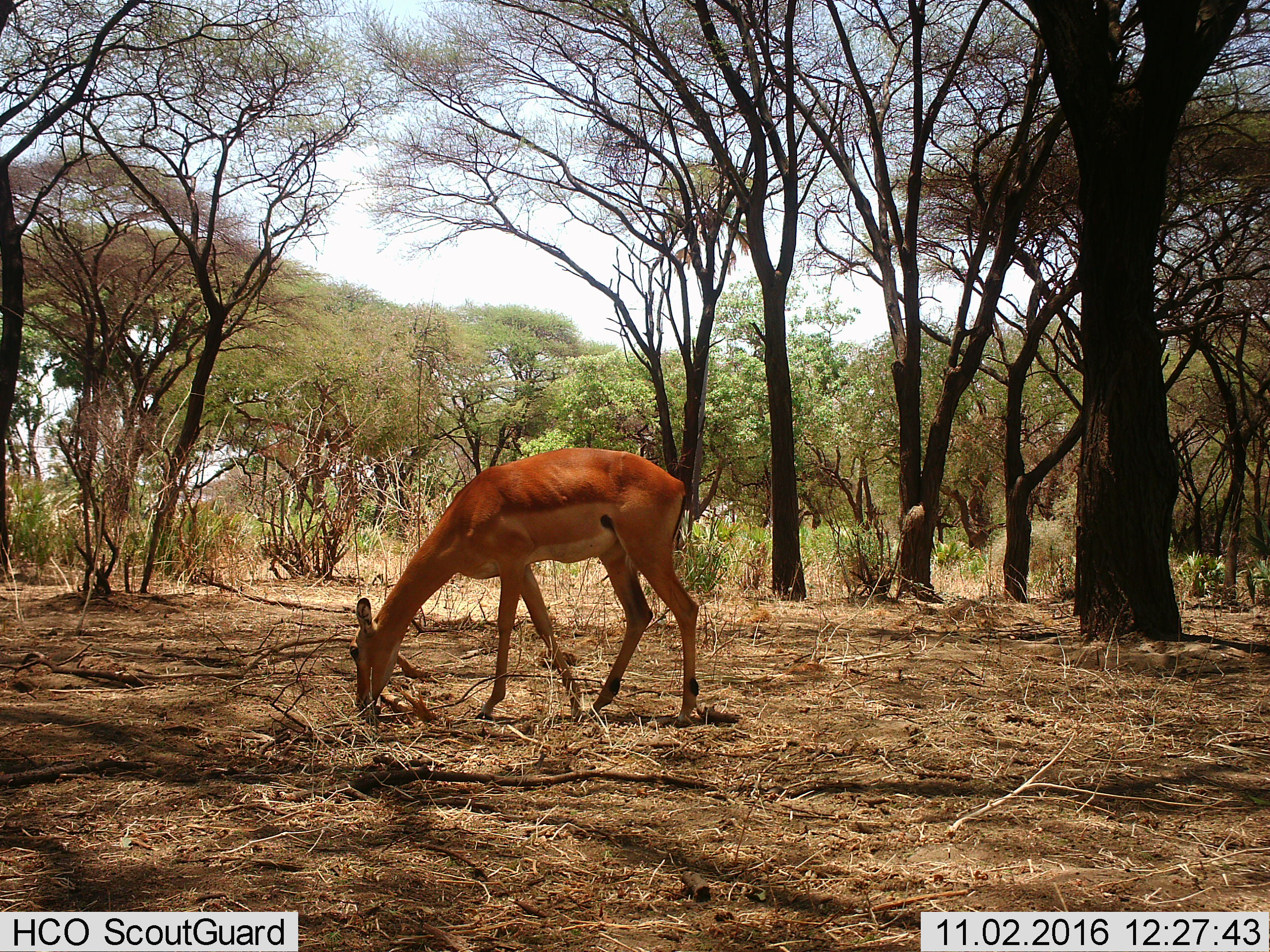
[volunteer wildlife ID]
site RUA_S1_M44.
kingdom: Animalia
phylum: Chordata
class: Mammalia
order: Artiodactyla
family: Bovidae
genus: Aepyceros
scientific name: Aepyceros melampus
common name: impala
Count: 1.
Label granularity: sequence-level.